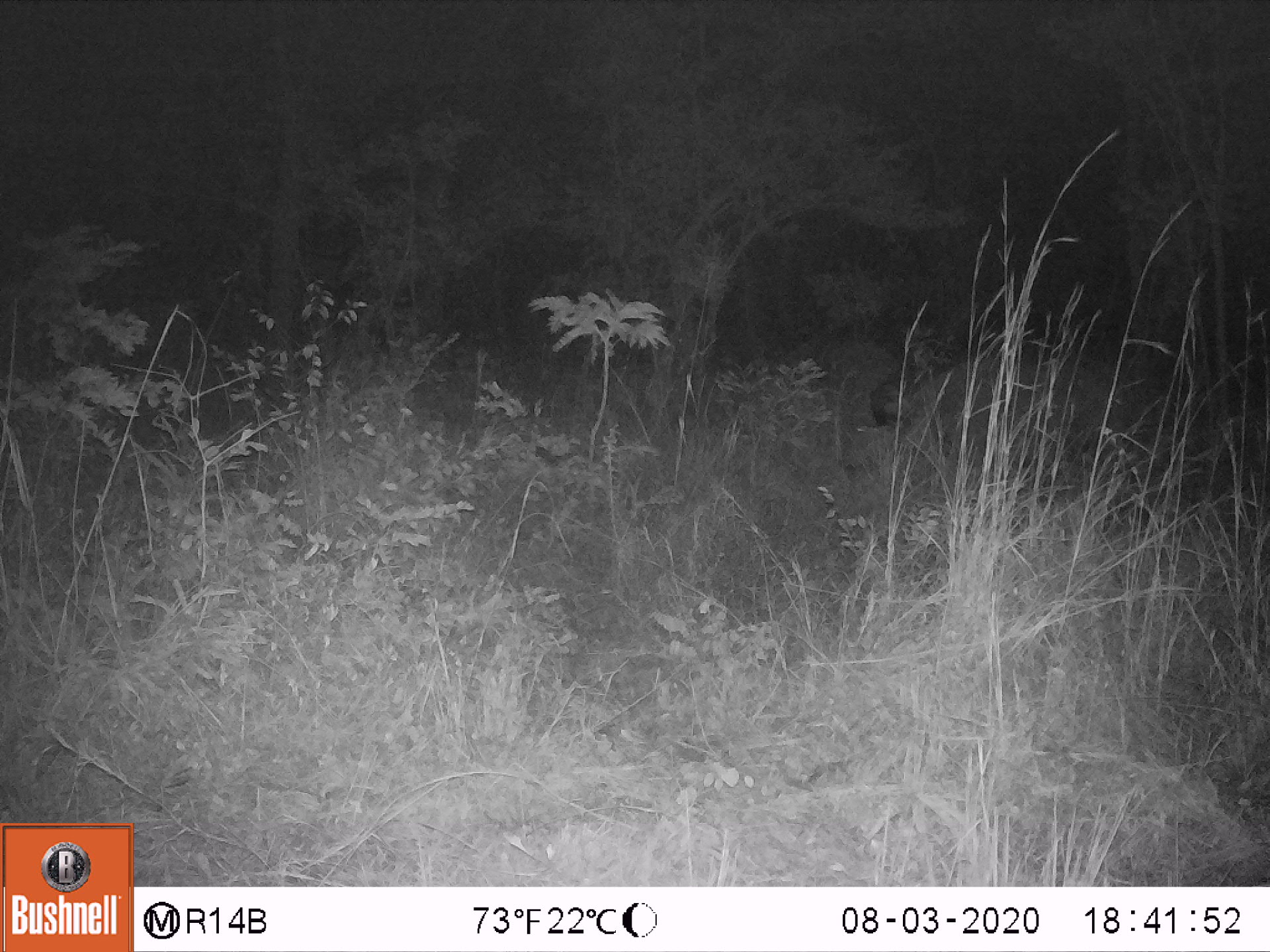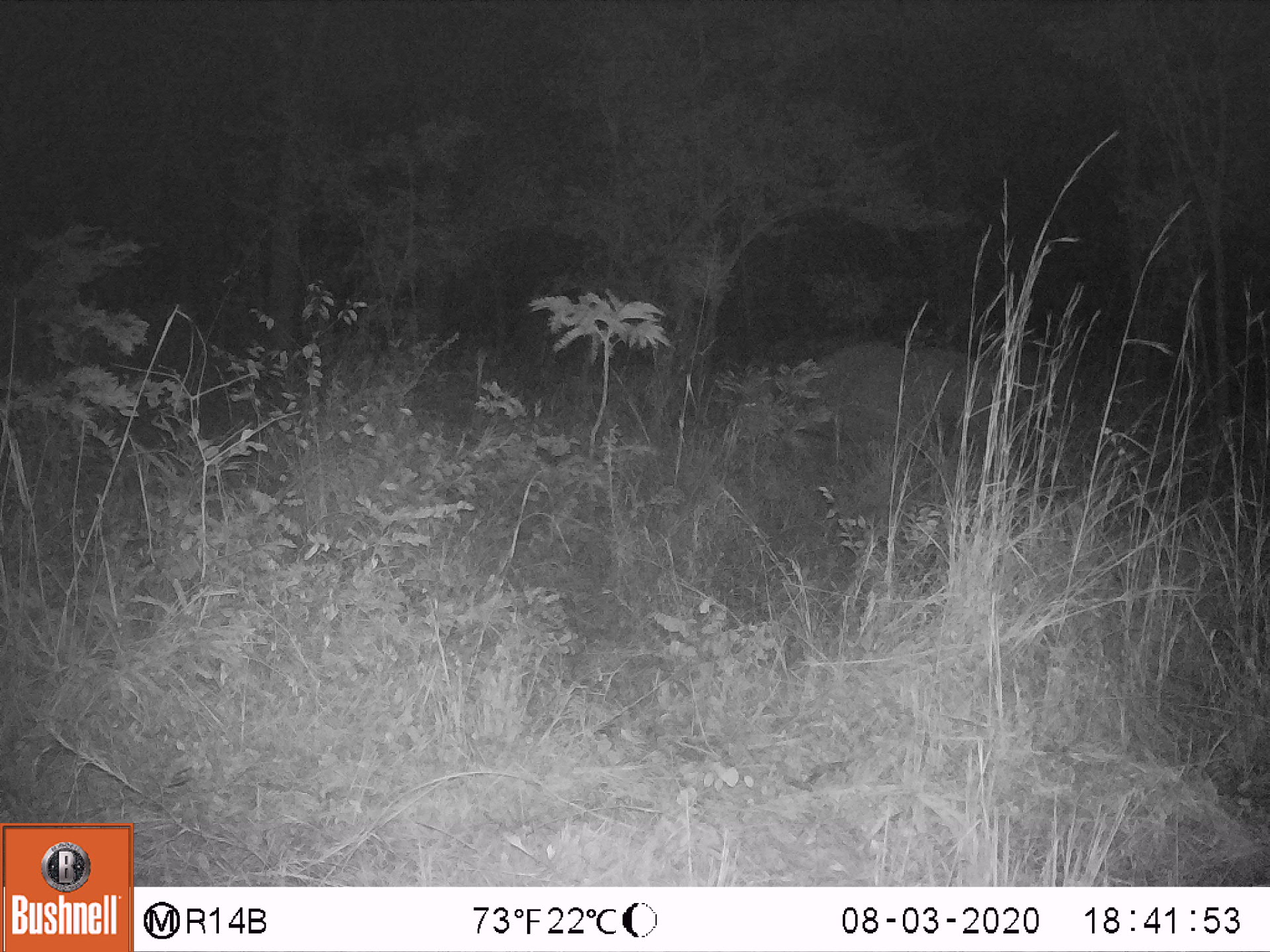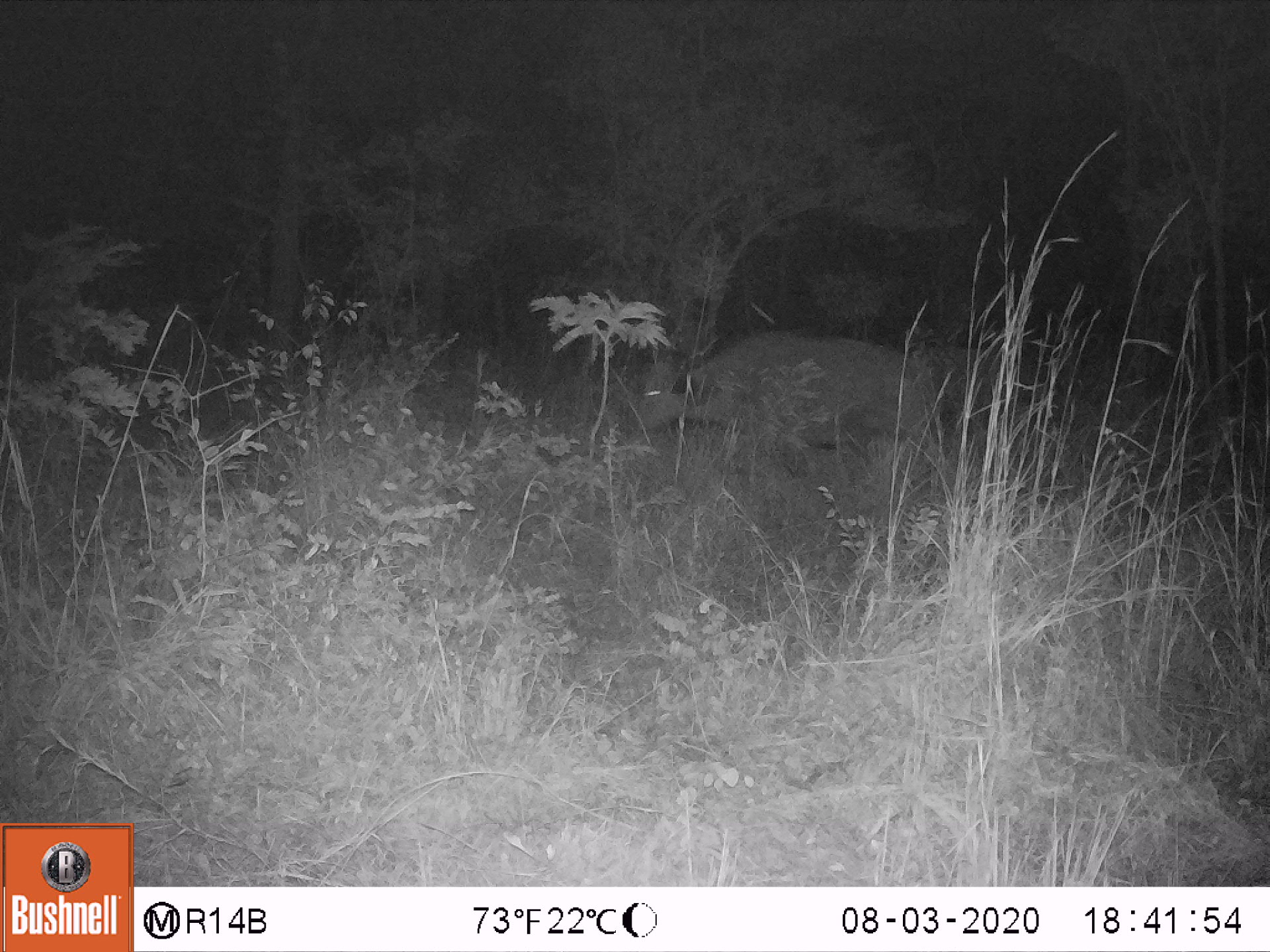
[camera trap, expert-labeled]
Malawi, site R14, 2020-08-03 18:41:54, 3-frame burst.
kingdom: Animalia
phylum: Chordata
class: Mammalia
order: Artiodactyla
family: Bovidae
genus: Syncerus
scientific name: Syncerus caffer caffer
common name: cape buffalo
Cape buffalo (Syncerus caffer caffer), count 1.